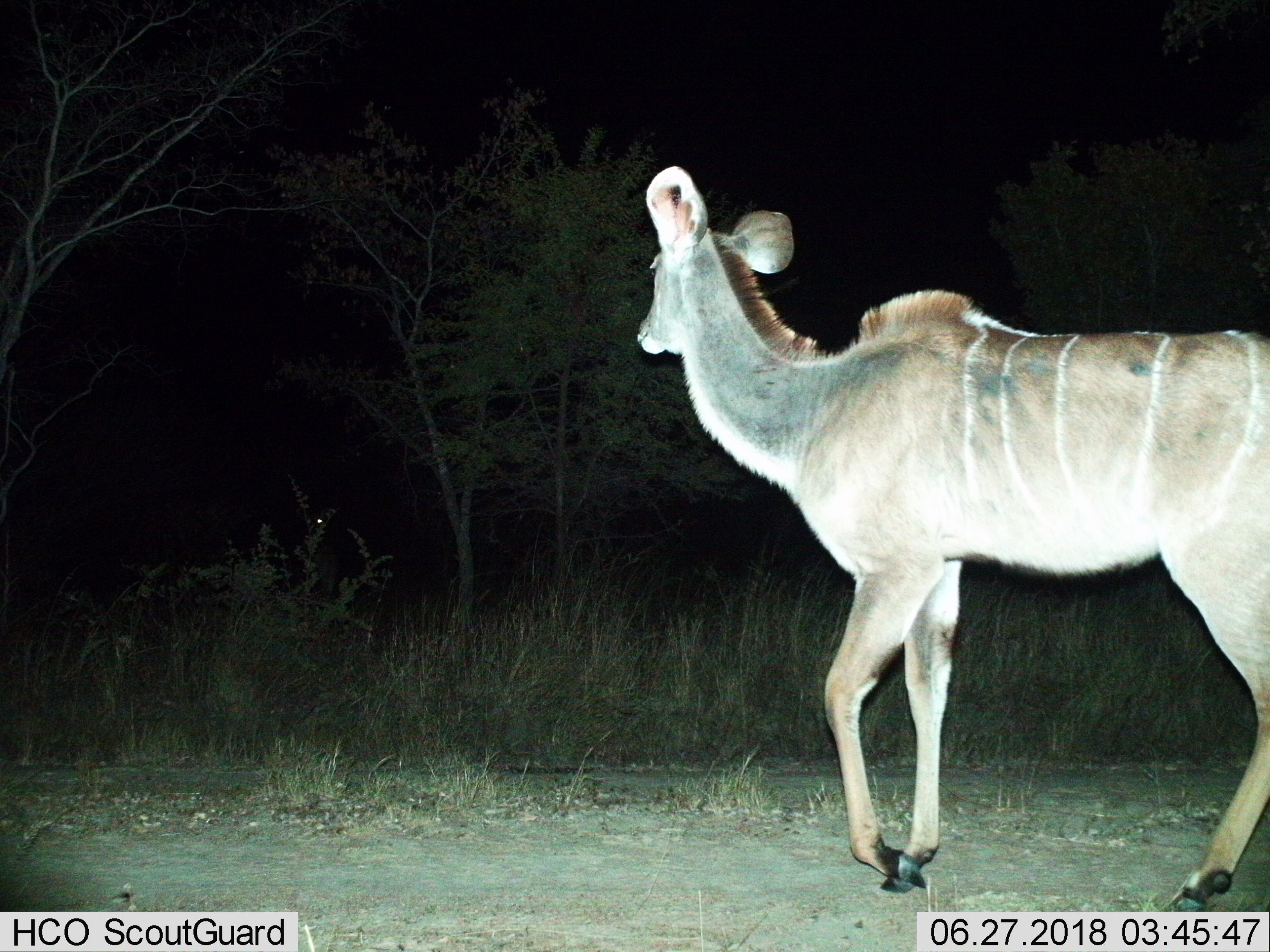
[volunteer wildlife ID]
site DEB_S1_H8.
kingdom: Animalia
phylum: Chordata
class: Mammalia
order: Artiodactyla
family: Bovidae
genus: Tragelaphus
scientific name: Tragelaphus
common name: kudu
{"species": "kudu (Tragelaphus)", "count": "1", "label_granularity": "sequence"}